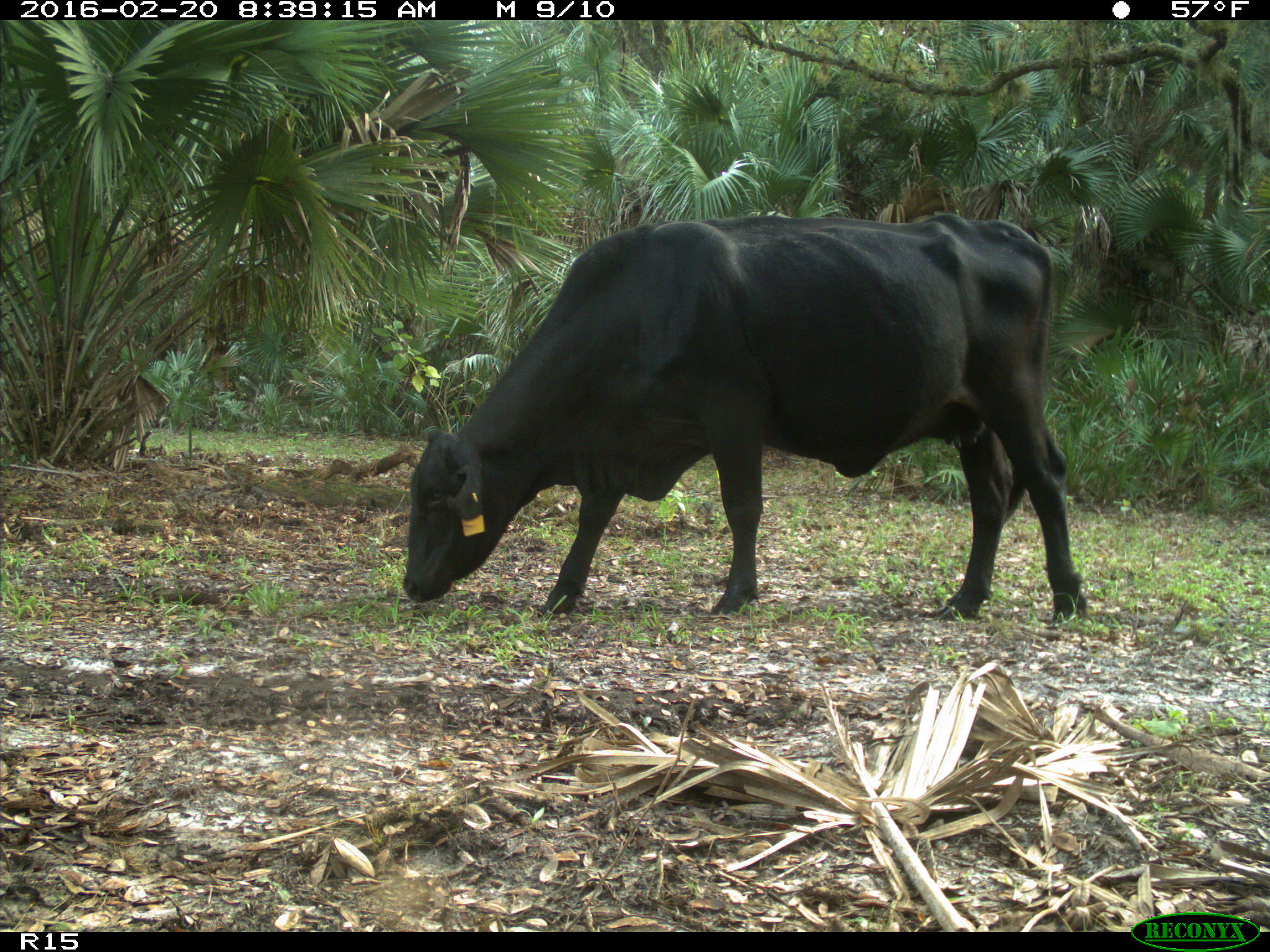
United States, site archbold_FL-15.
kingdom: Animalia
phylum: Chordata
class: Mammalia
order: Artiodactyla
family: Bovidae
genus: Bos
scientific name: Bos taurus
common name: domestic cow